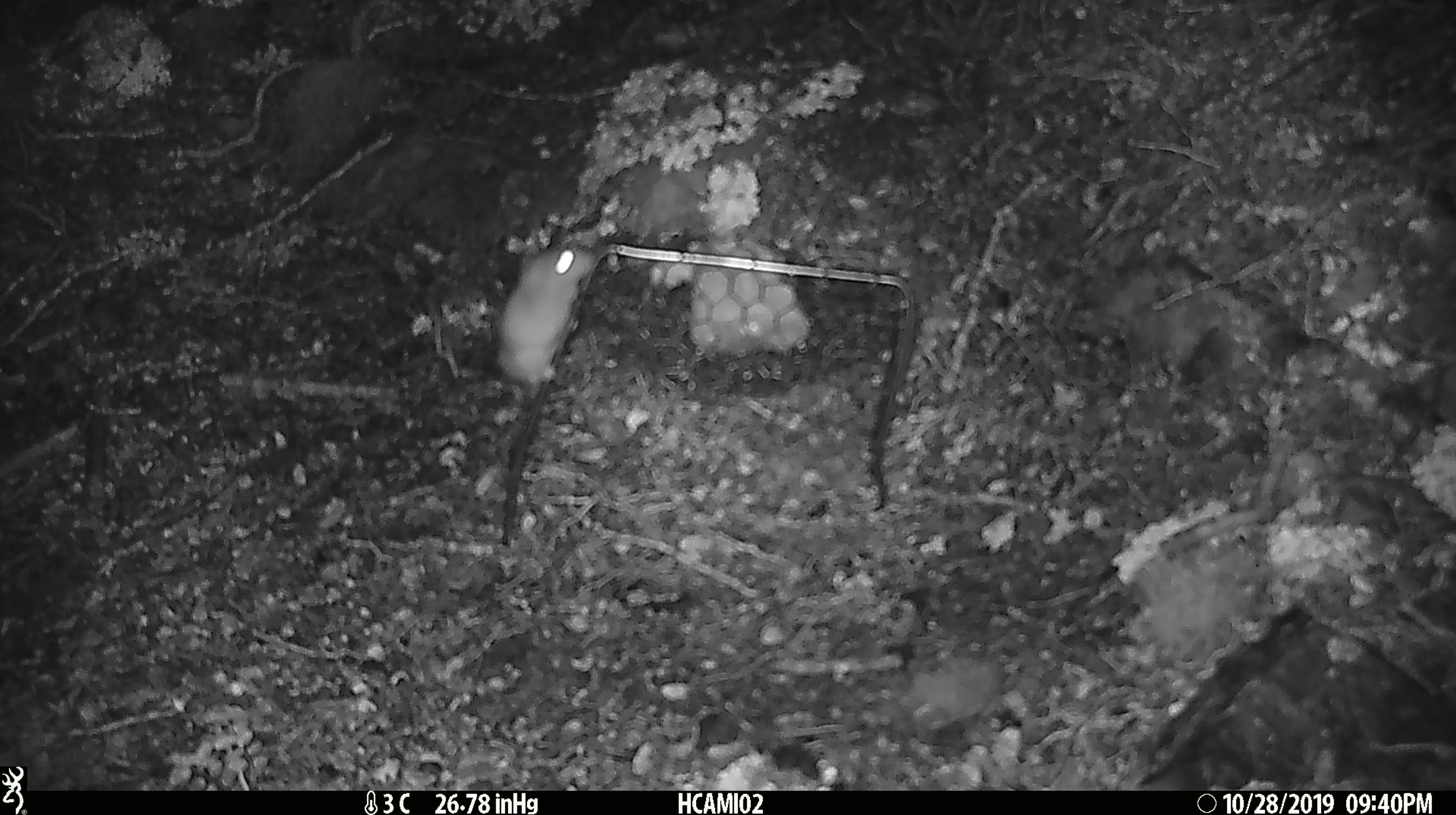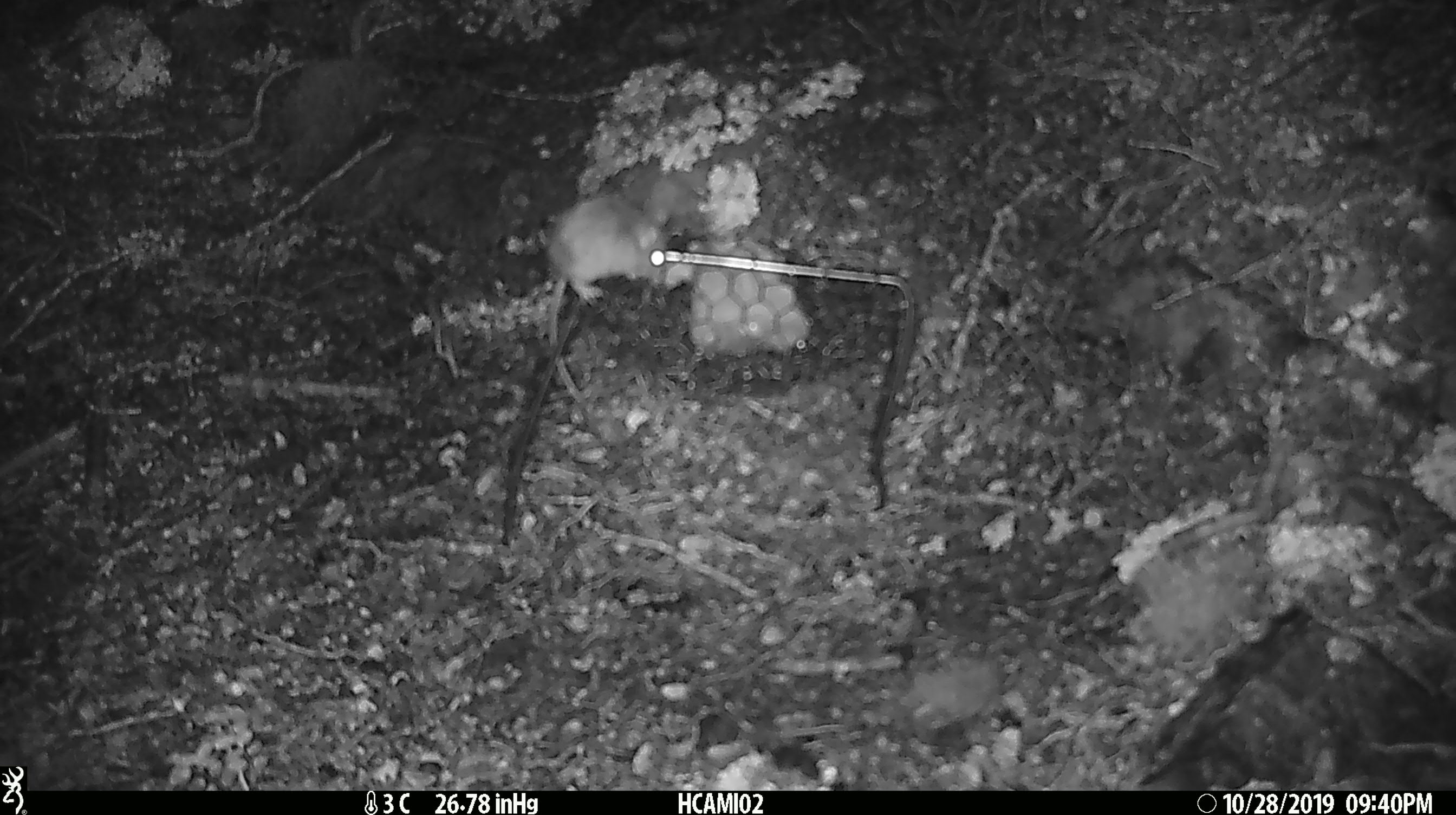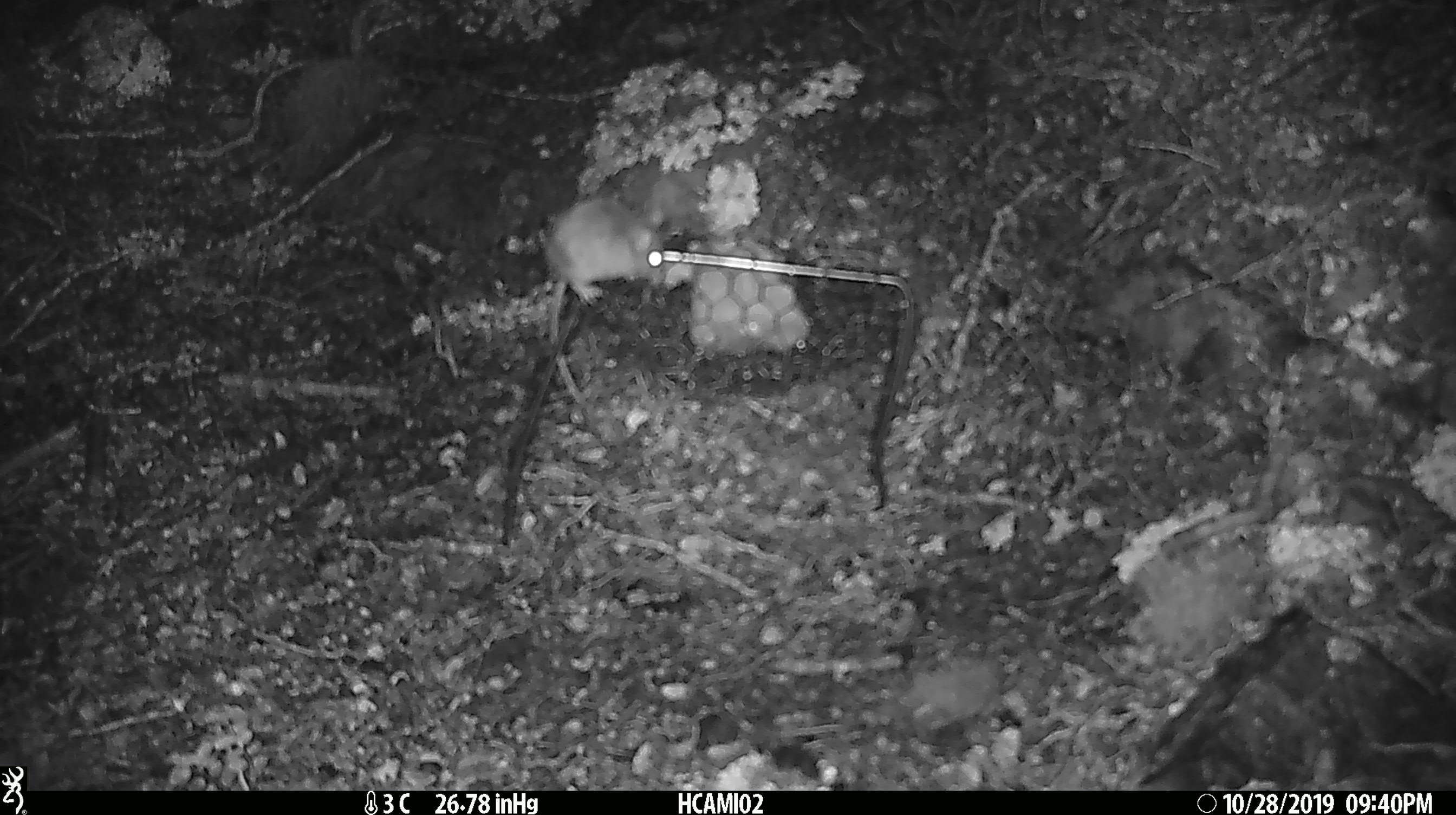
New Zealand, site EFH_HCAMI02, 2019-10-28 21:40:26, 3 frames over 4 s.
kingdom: Animalia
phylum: Chordata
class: Mammalia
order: Rodentia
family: Muridae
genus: Mus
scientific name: Mus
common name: mouse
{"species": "mouse (Mus)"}